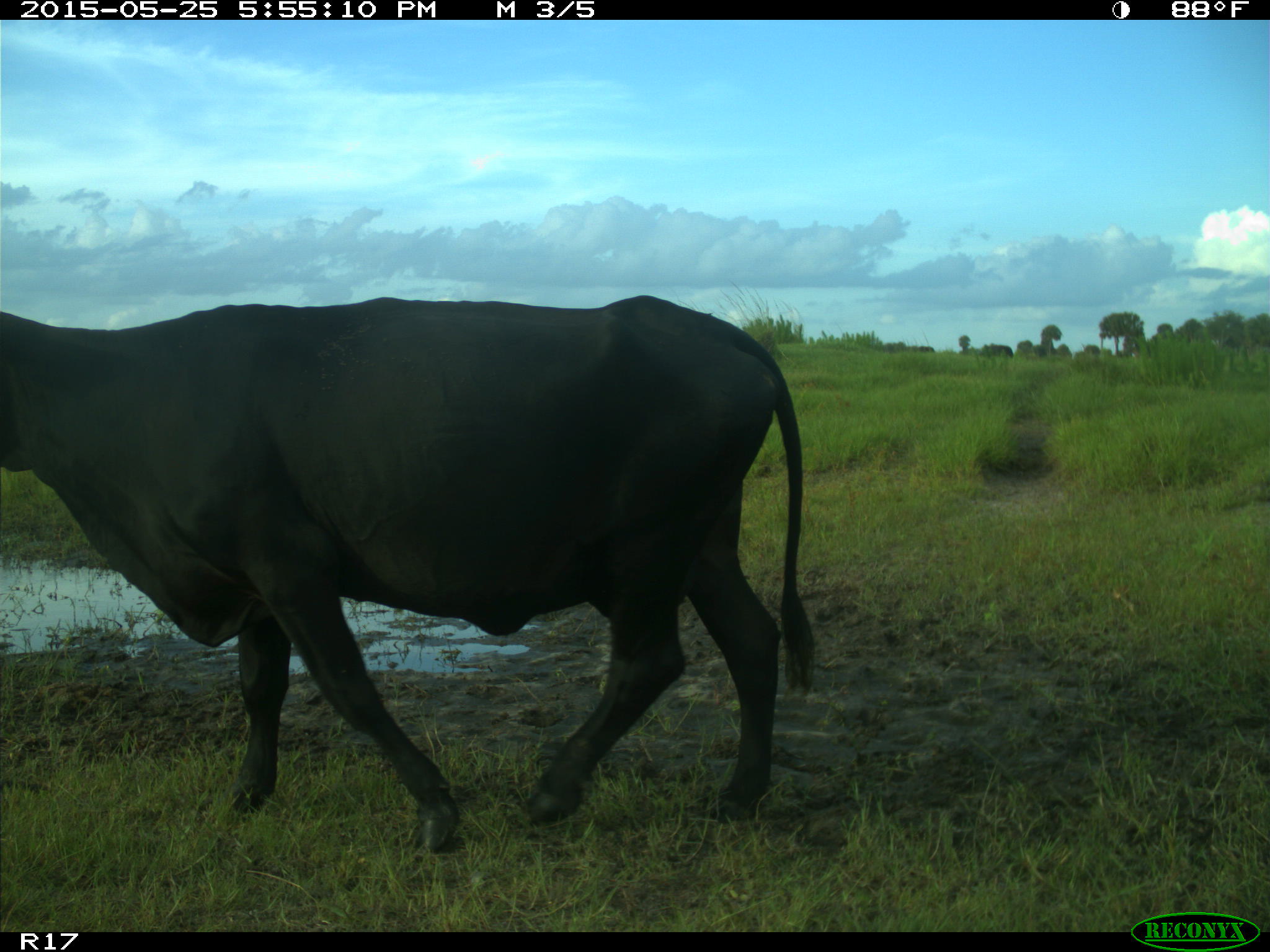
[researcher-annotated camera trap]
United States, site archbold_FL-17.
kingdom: Animalia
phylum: Chordata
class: Mammalia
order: Artiodactyla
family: Bovidae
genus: Bos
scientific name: Bos taurus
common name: domestic cow